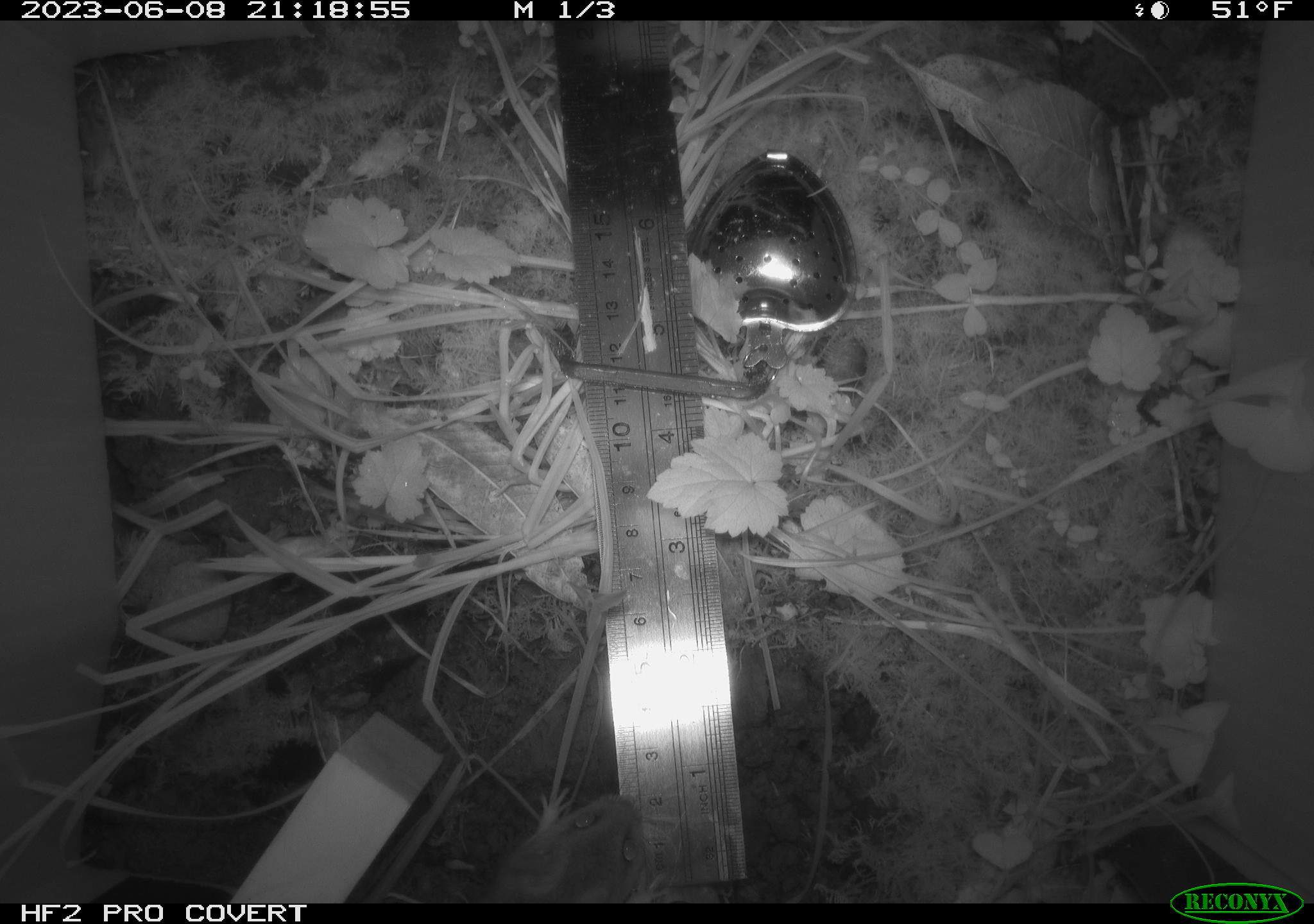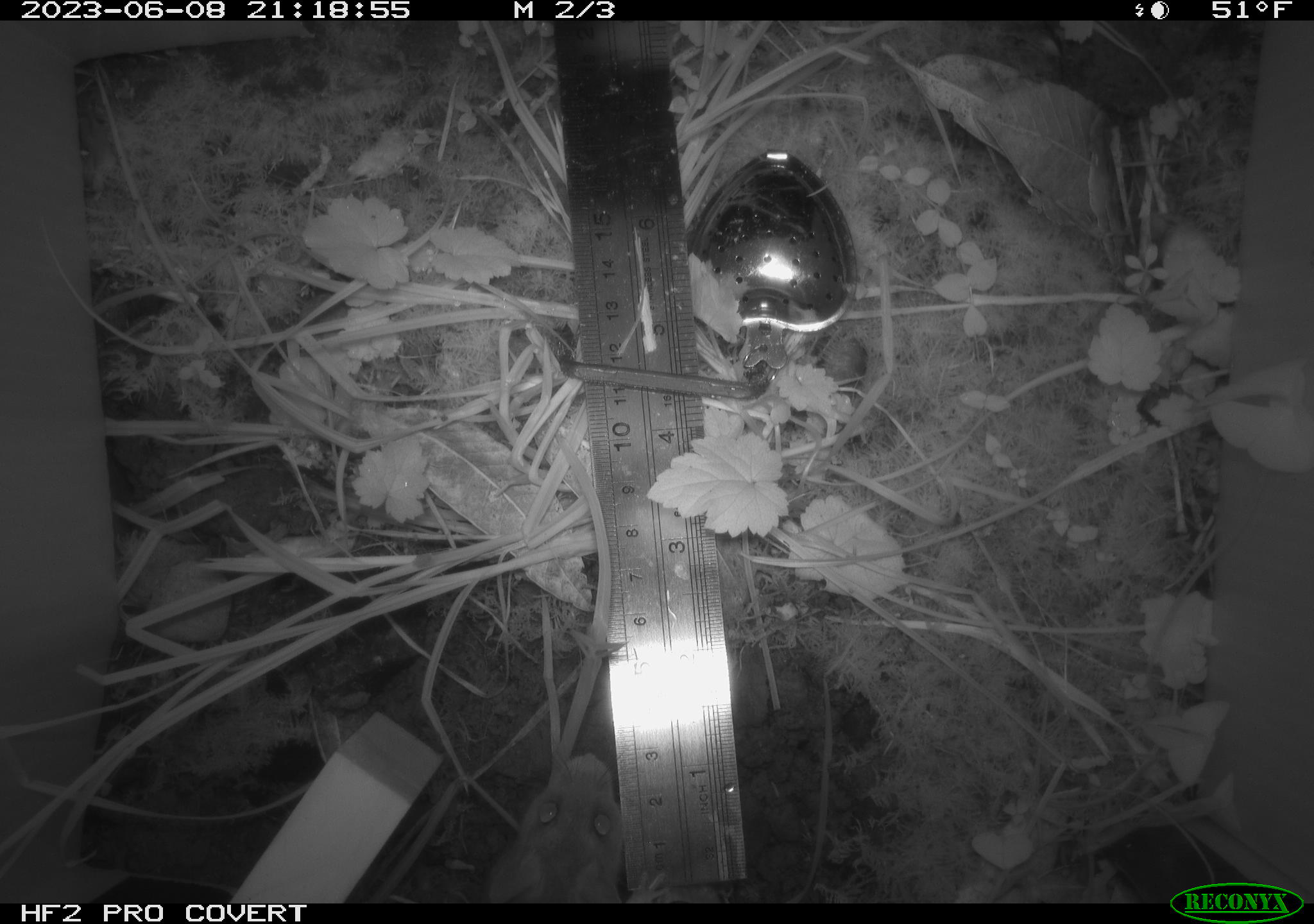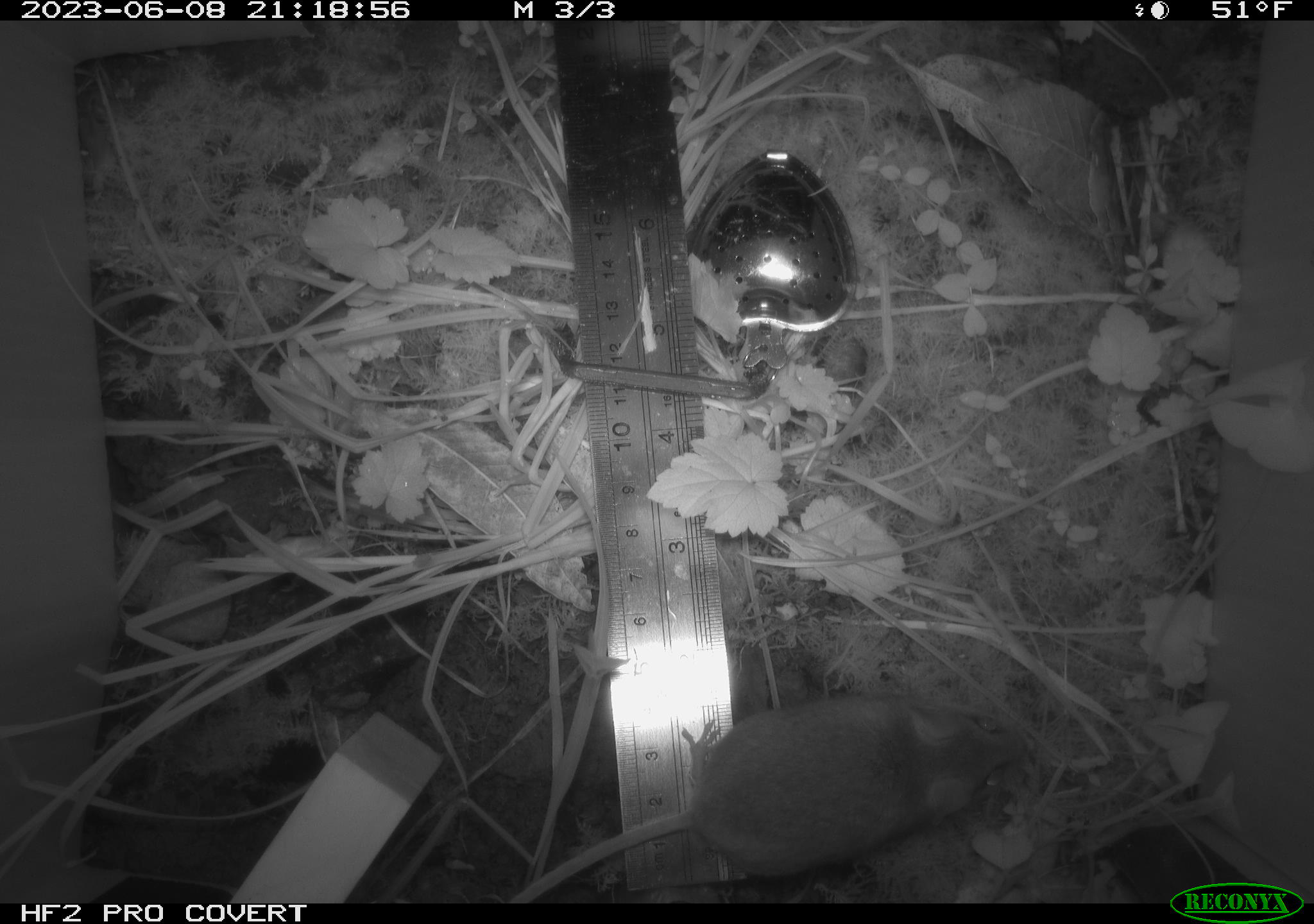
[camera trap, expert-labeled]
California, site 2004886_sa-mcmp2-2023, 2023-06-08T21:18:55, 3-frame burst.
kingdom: Animalia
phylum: Chordata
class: Mammalia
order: Rodentia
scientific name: Rodentia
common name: mouse species